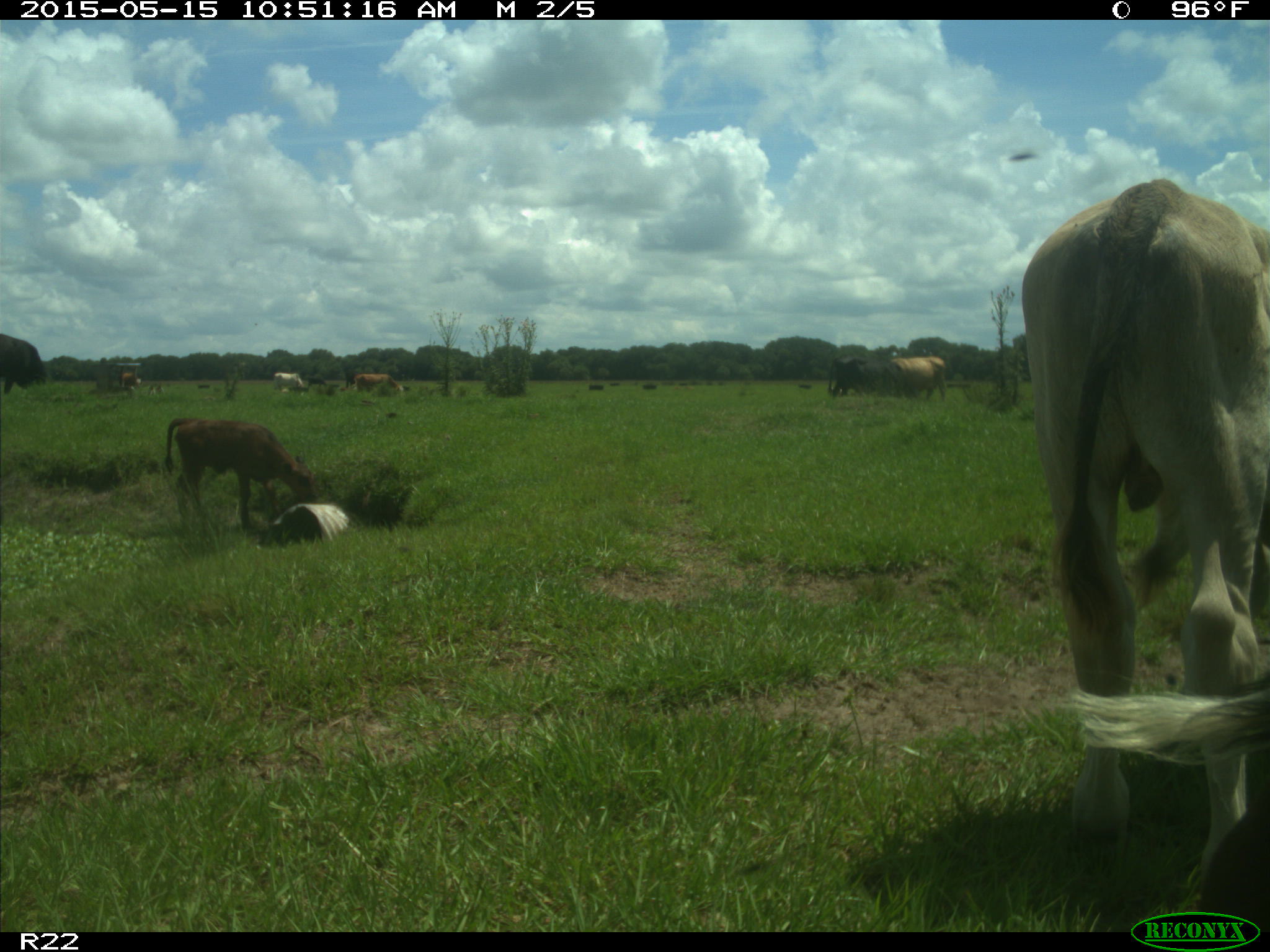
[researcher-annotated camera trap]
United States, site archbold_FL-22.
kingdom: Animalia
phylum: Chordata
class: Mammalia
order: Artiodactyla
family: Bovidae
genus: Bos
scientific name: Bos taurus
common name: domestic cow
Bos taurus (domestic cow).